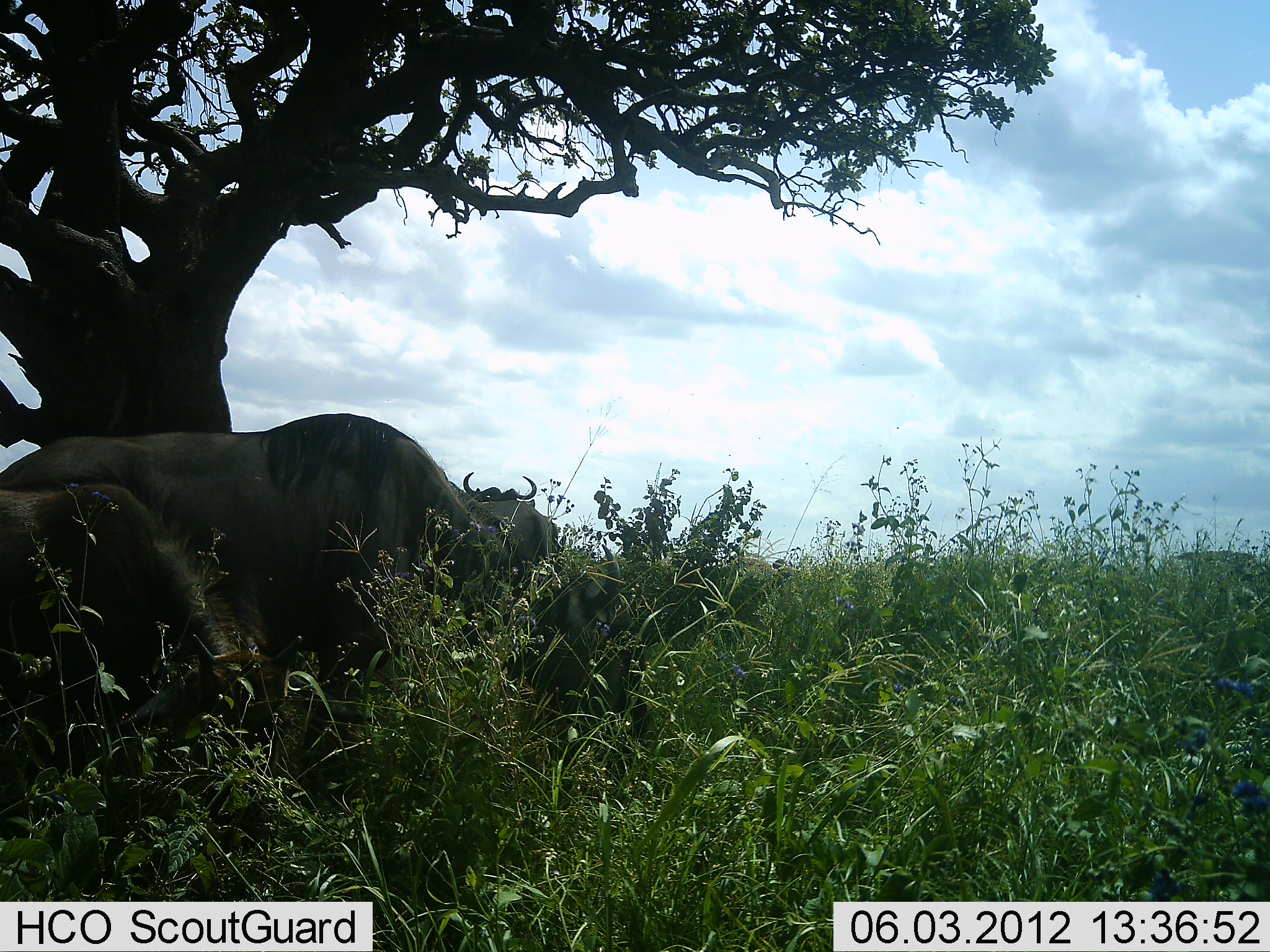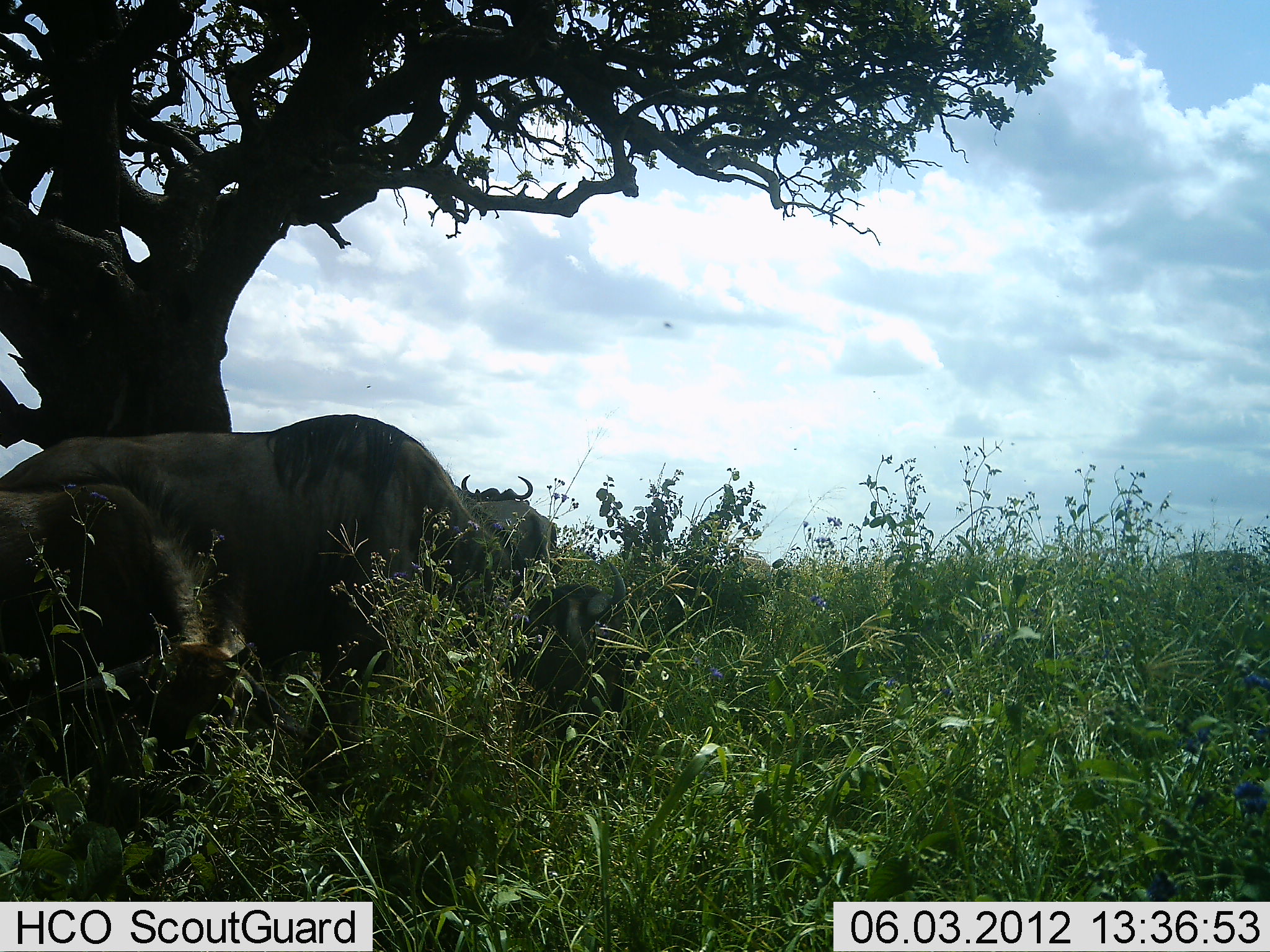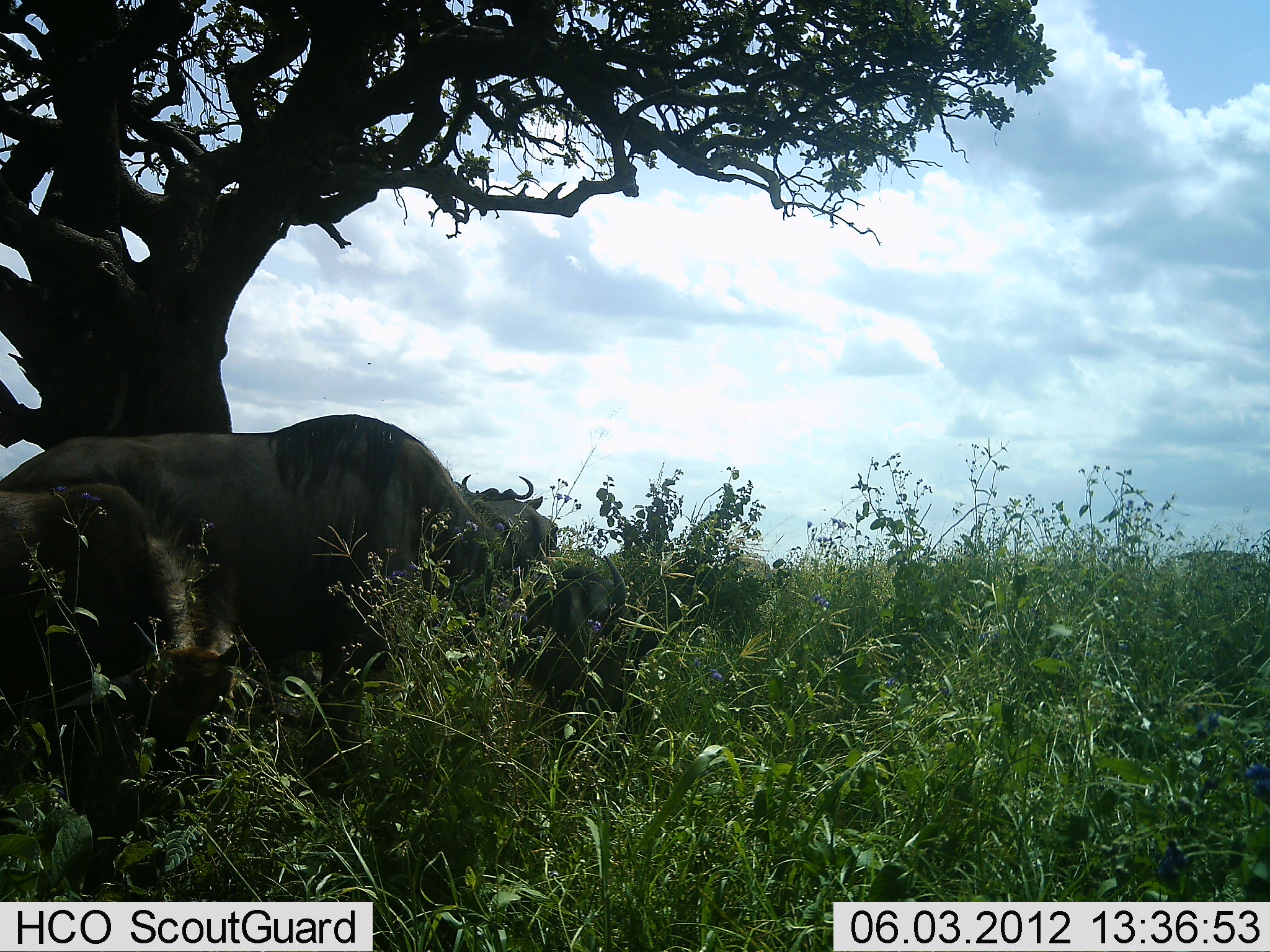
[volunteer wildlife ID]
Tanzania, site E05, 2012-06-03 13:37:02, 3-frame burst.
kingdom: Animalia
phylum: Chordata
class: Mammalia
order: Artiodactyla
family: Bovidae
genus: Connochaetes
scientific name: Connochaetes taurinus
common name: blue wildebeest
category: wildebeest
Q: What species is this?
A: Wildebeest (blue wildebeest) (Connochaetes taurinus).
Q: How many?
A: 3.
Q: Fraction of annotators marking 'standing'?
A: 40%.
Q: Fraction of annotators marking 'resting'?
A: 30%.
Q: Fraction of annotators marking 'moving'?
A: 10%.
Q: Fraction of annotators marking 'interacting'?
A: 0%.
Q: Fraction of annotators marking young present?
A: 0%.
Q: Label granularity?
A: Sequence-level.